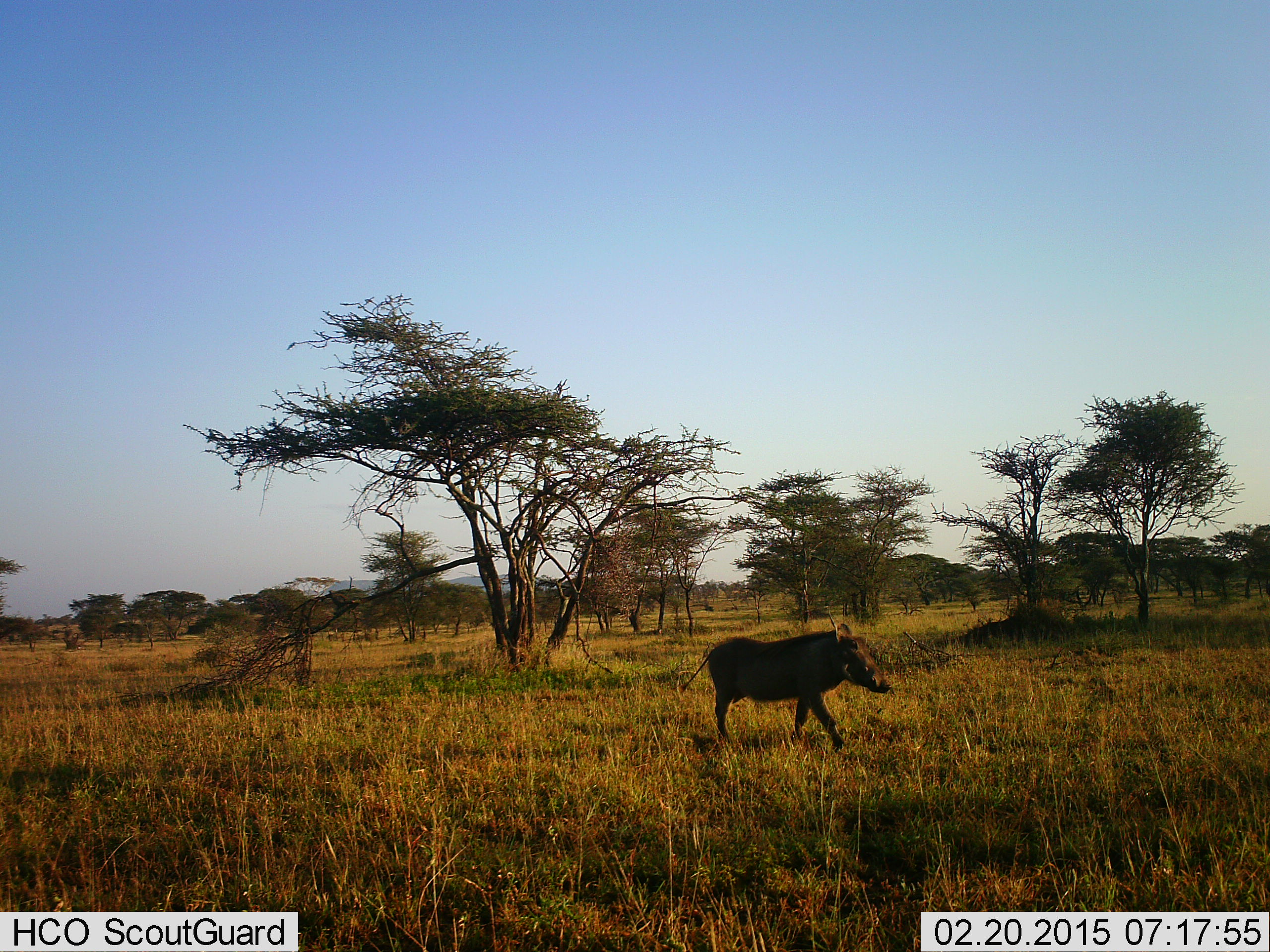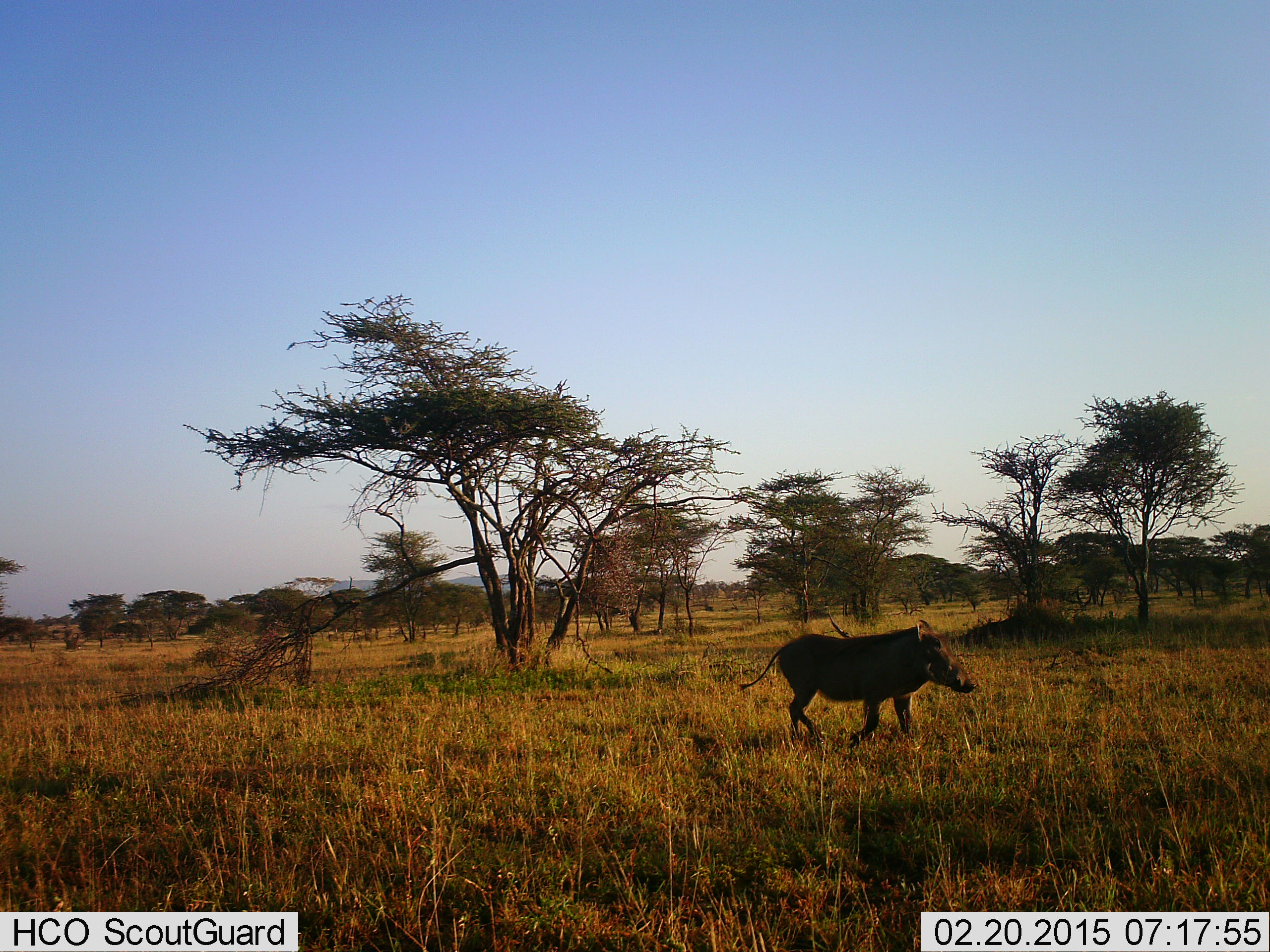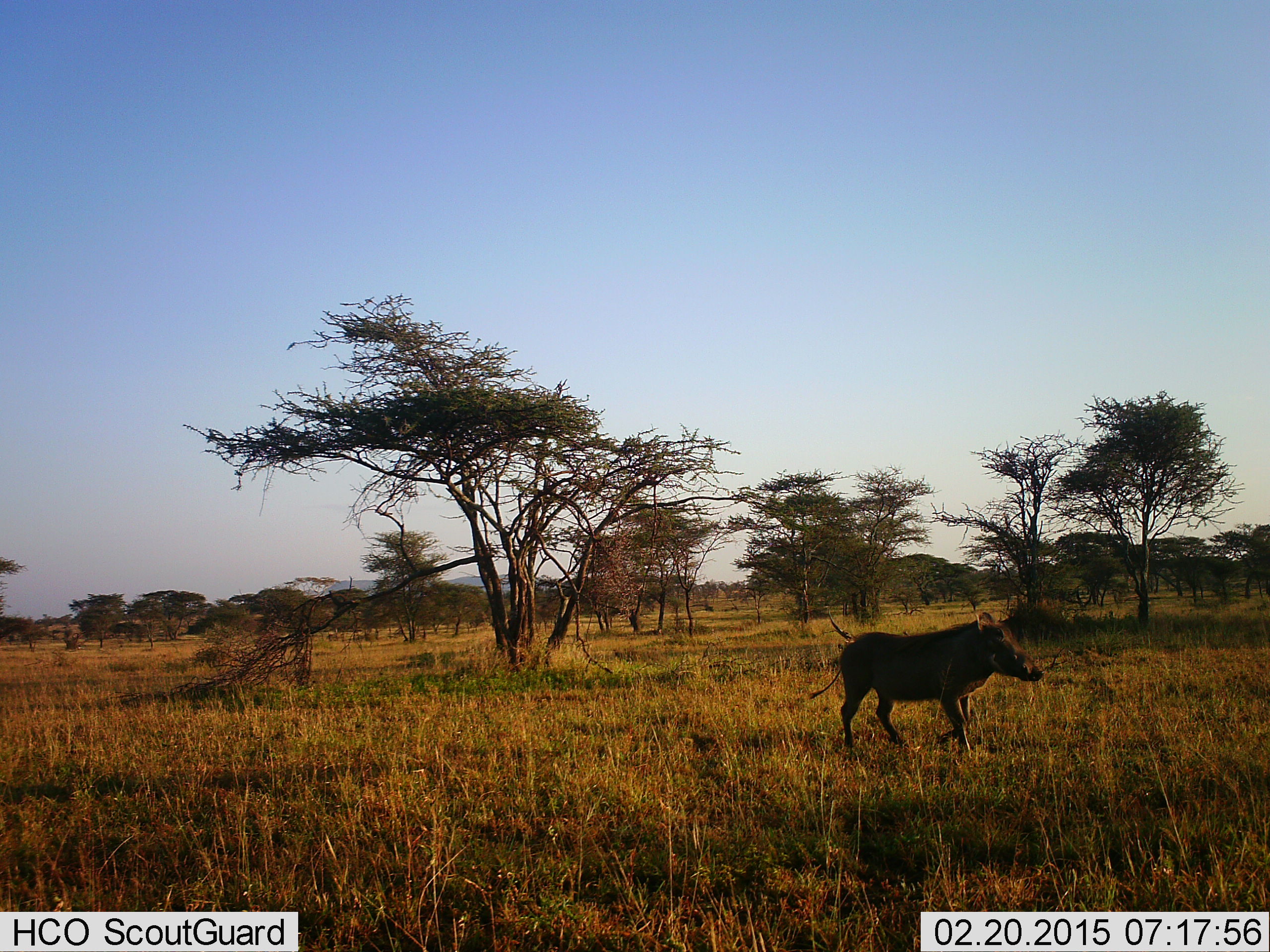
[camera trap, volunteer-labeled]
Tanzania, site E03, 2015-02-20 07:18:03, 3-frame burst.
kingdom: Animalia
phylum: Chordata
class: Mammalia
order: Artiodactyla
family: Suidae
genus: Phacochoerus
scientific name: Phacochoerus africanus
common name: warthog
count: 1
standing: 10%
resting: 0%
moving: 100%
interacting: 0%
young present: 0%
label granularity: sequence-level